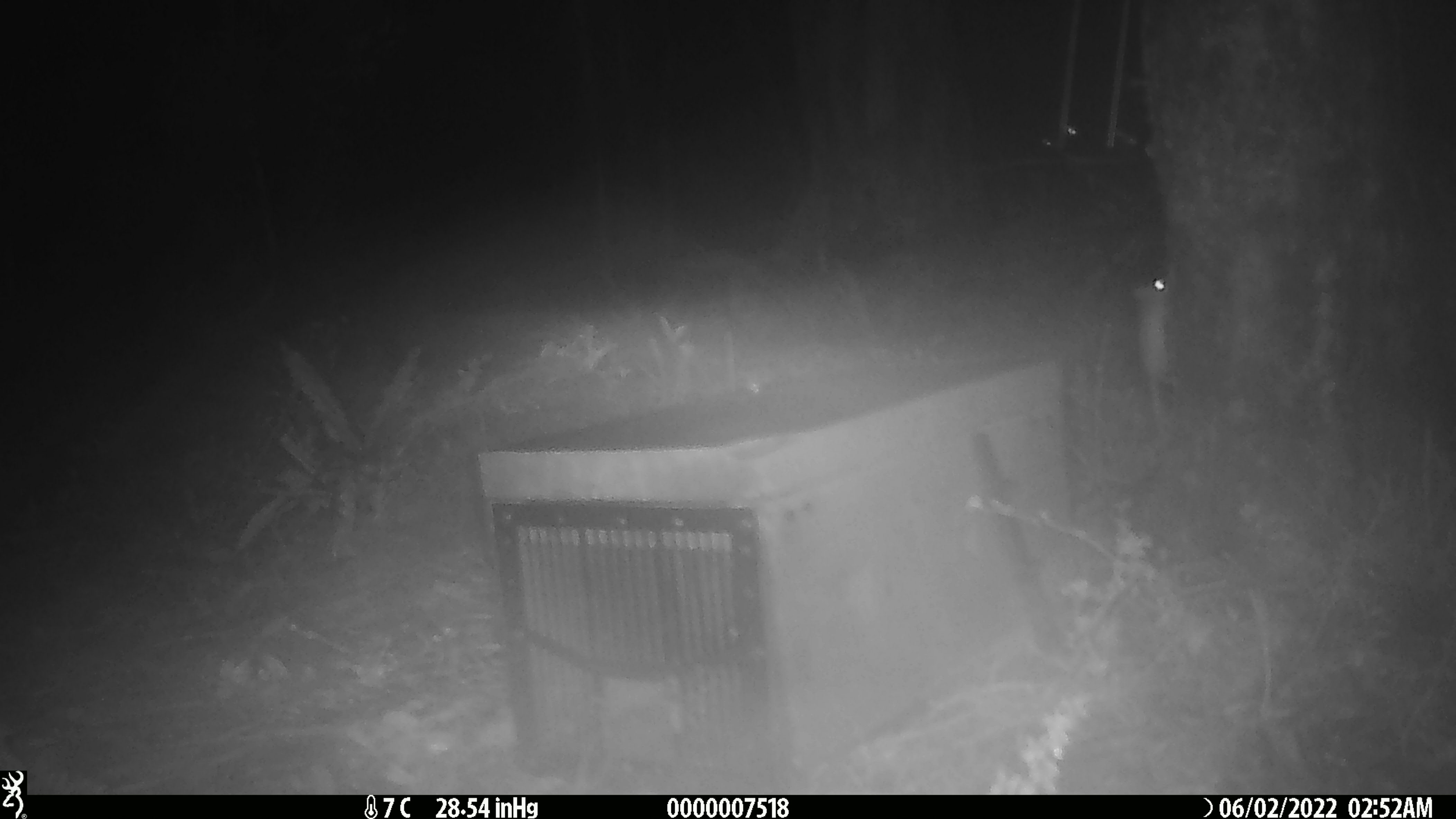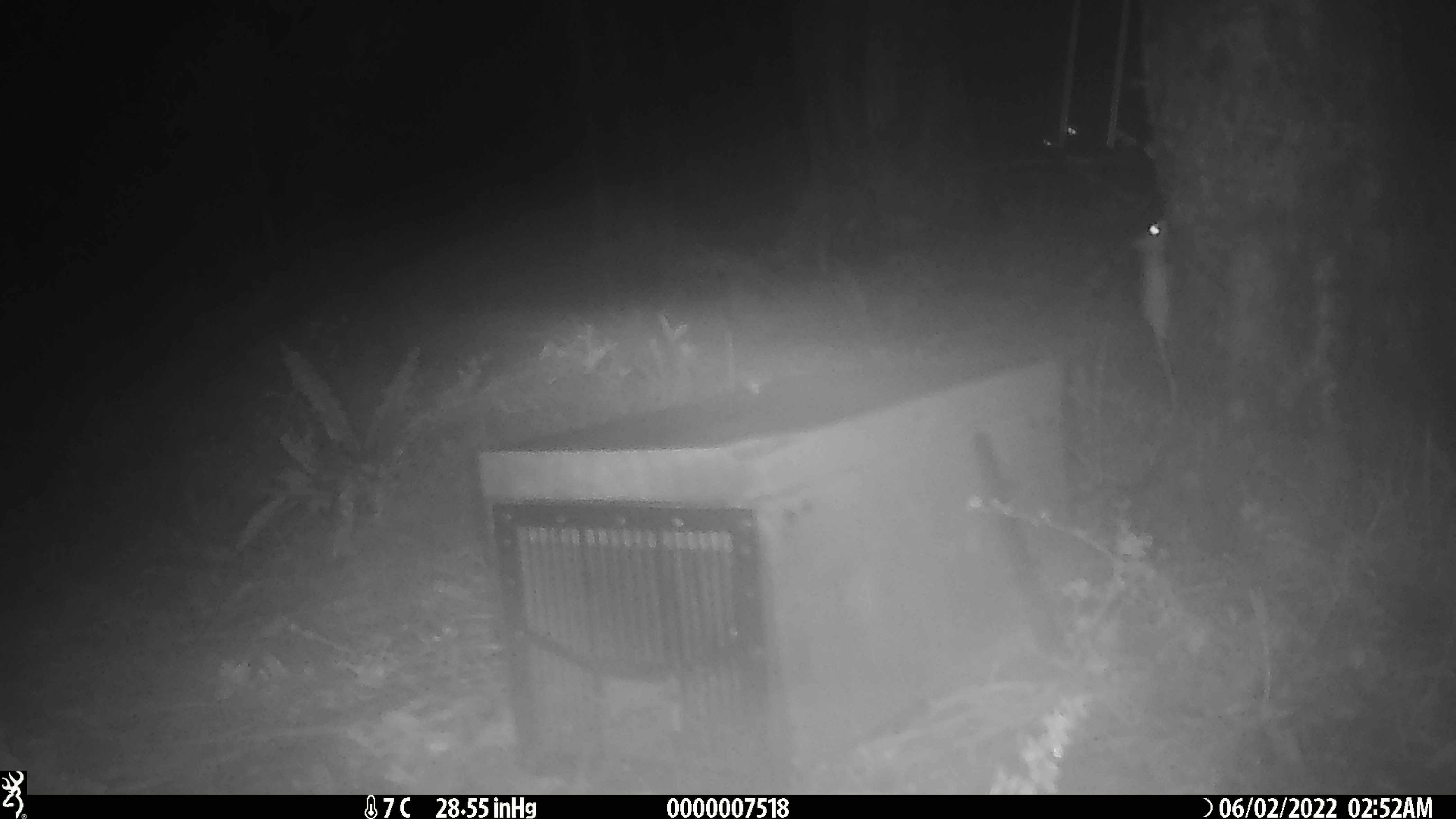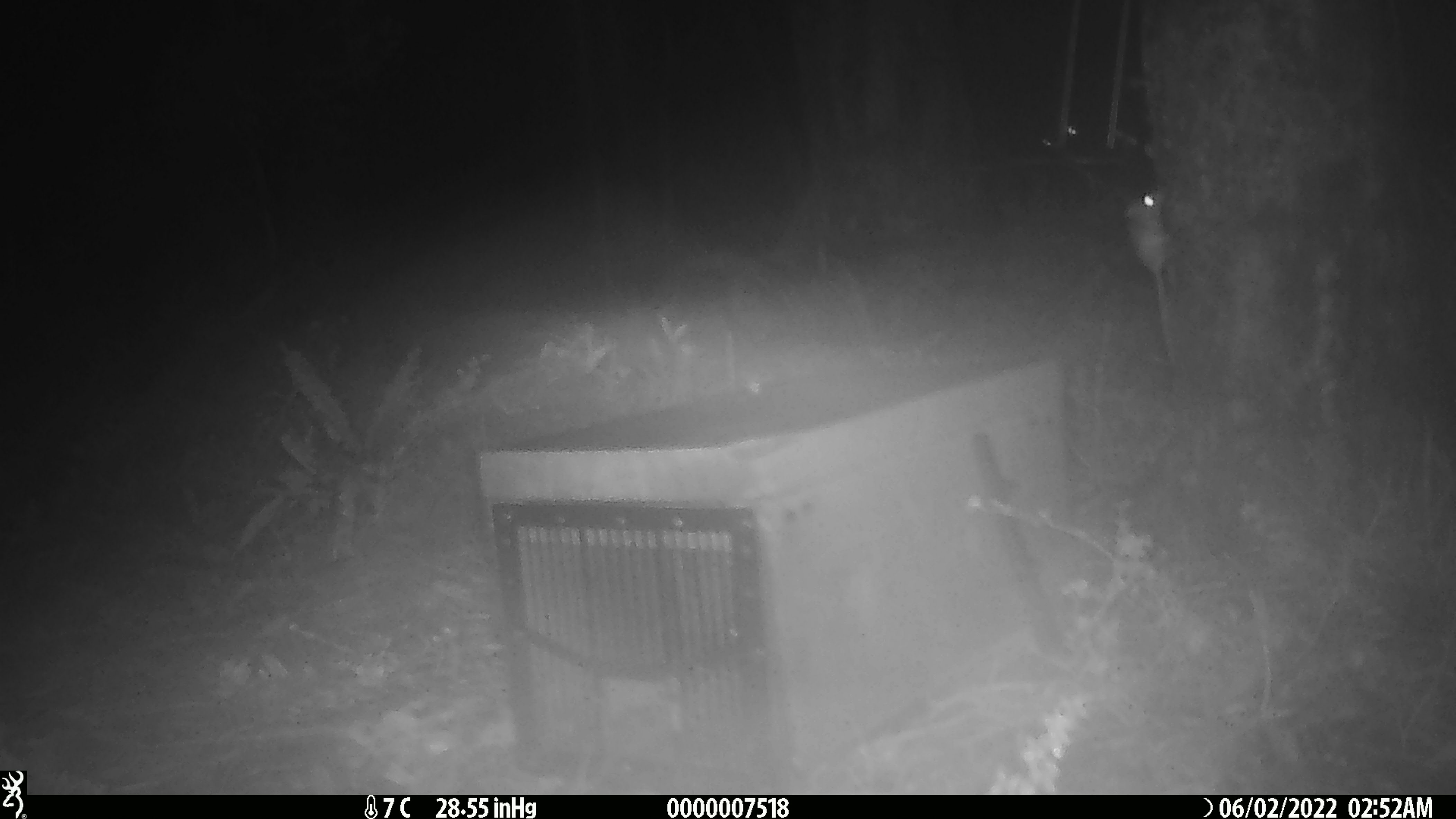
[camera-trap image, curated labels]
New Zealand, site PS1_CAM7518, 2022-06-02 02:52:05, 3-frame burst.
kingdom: Animalia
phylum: Chordata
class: Mammalia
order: Rodentia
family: Muridae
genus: Mus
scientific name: Mus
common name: mouse